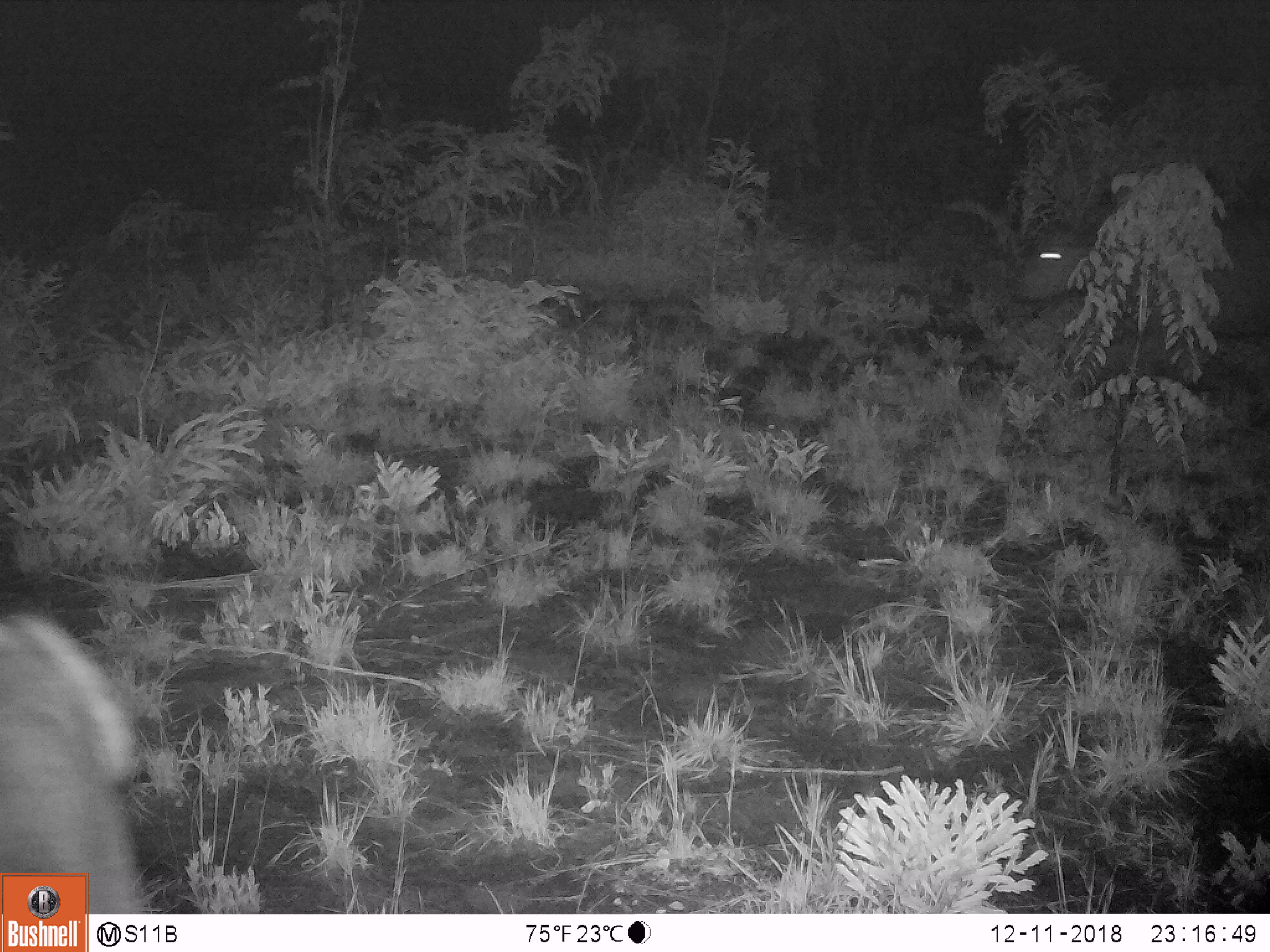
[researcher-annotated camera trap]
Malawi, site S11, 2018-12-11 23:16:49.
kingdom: Animalia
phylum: Chordata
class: Mammalia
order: Artiodactyla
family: Bovidae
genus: Syncerus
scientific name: Syncerus caffer caffer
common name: cape buffalo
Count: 1.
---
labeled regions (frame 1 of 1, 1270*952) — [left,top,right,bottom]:
cape buffalo: [998,185,1262,377]